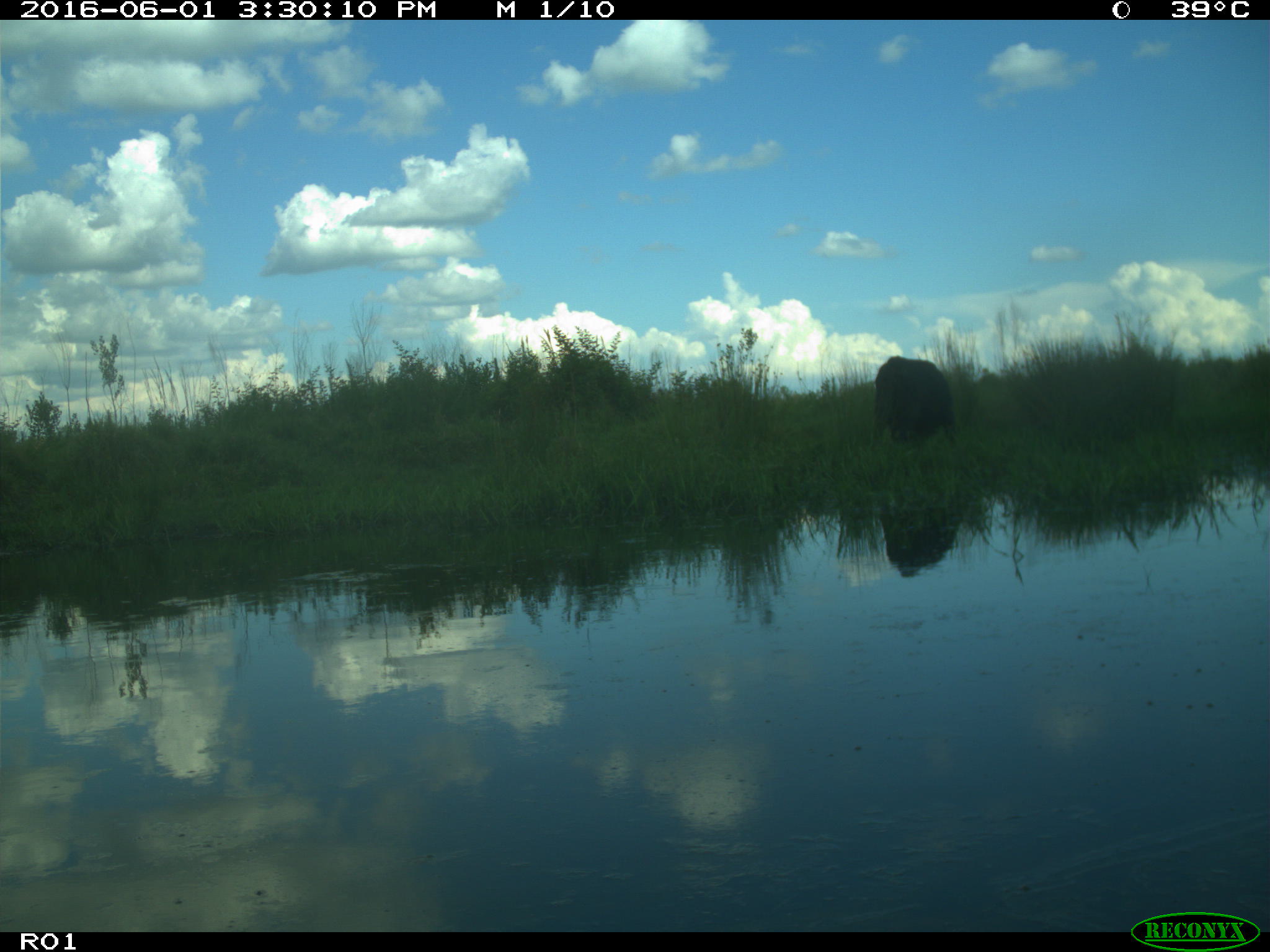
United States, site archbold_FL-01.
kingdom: Animalia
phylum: Chordata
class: Mammalia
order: Artiodactyla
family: Bovidae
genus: Bos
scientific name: Bos taurus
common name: domestic cow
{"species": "Bos taurus (domestic cow)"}